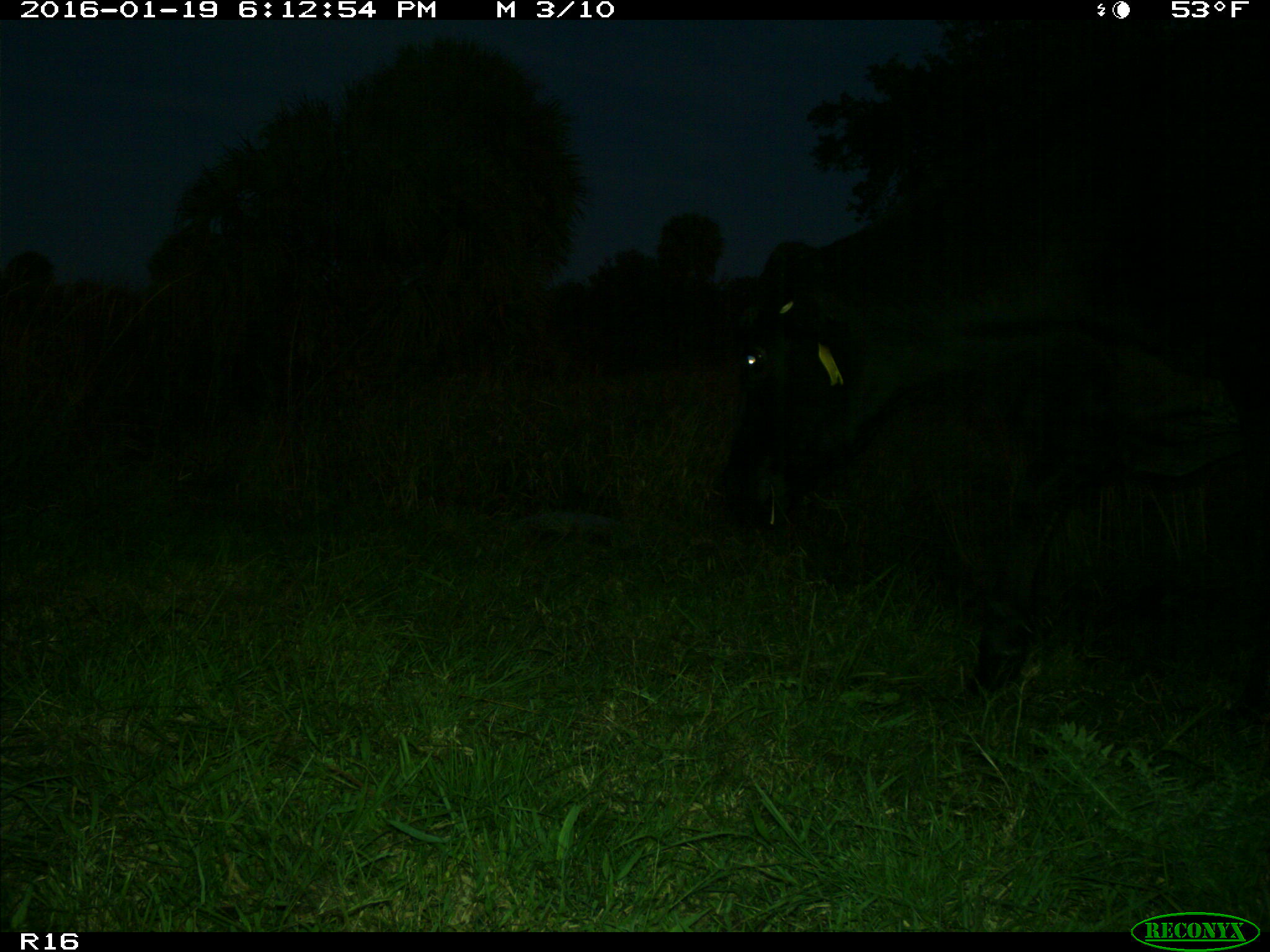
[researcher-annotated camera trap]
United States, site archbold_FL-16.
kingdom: Animalia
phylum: Chordata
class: Mammalia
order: Artiodactyla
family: Suidae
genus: Sus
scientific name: Sus scrofa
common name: wild boar